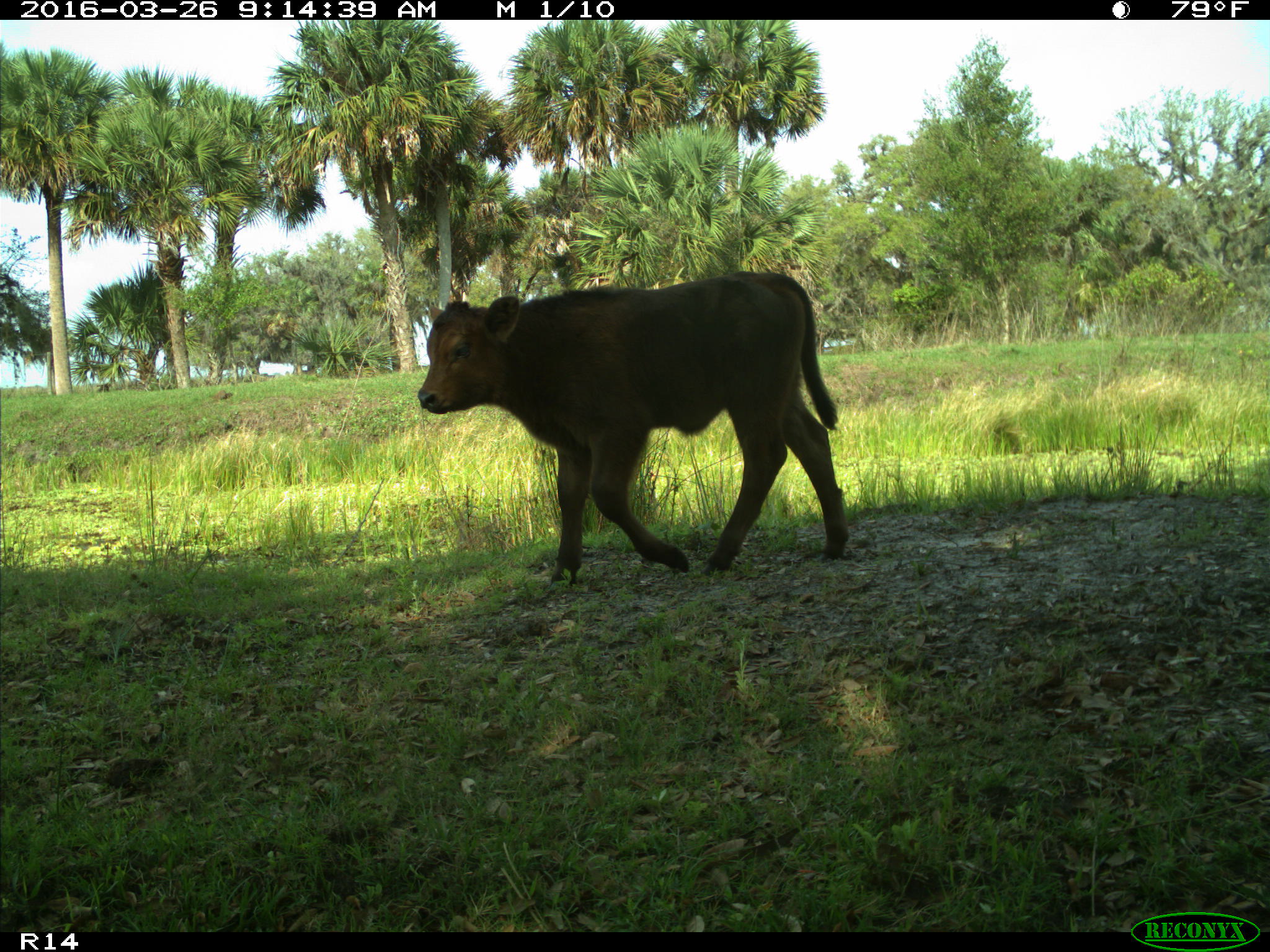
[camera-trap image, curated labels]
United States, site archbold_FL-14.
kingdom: Animalia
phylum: Chordata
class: Mammalia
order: Artiodactyla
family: Bovidae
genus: Bos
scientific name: Bos taurus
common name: domestic cow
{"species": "Bos taurus (domestic cow)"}